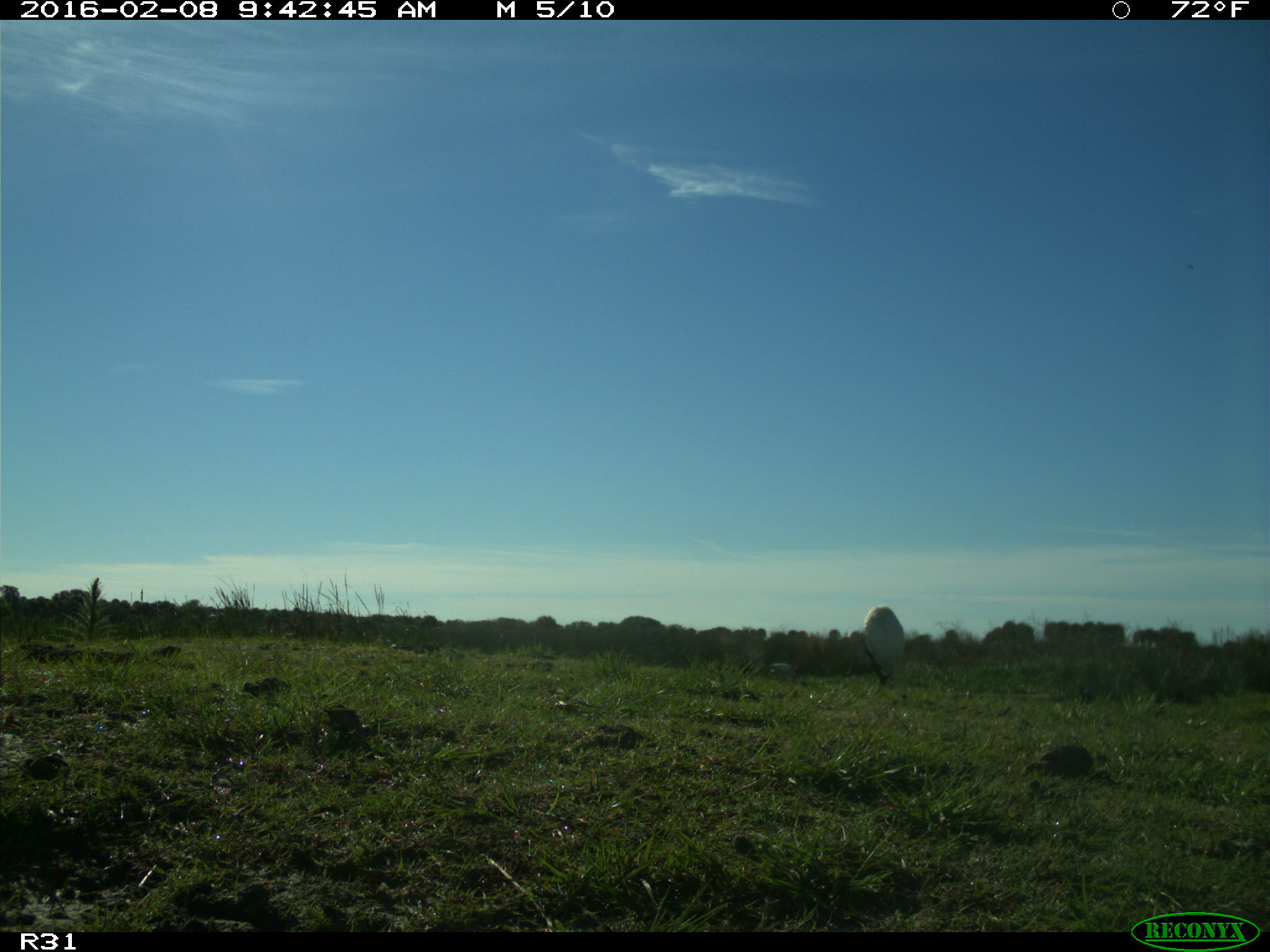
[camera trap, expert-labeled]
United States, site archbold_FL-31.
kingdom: Animalia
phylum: Chordata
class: Aves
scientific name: Aves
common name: birds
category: unidentified bird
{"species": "unidentified bird (birds) (Aves)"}